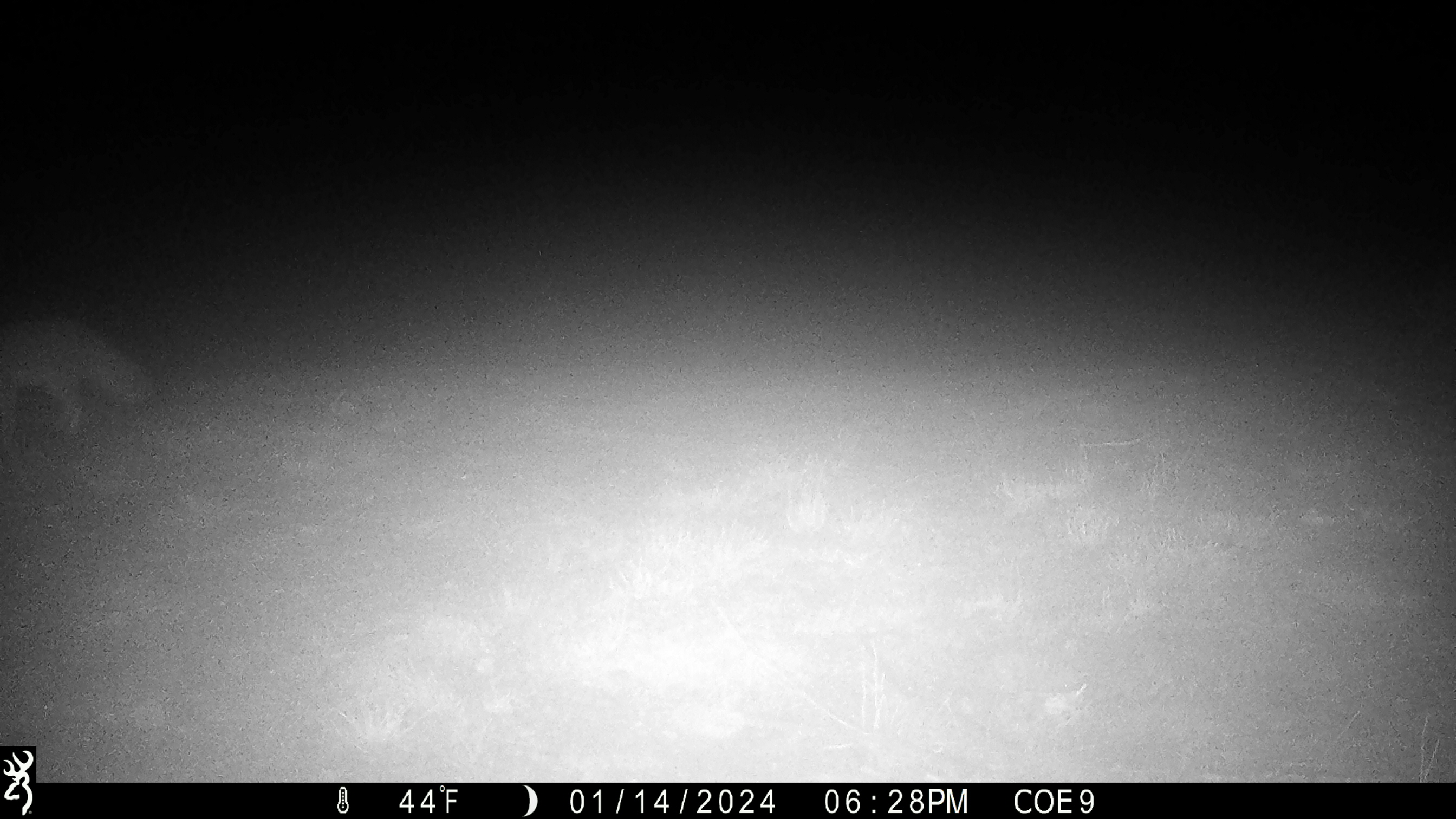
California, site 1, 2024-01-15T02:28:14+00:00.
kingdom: Animalia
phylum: Chordata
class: Mammalia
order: Carnivora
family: Canidae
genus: Urocyon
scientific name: Urocyon cinereoargenteus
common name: gray fox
Gray fox (Urocyon cinereoargenteus).